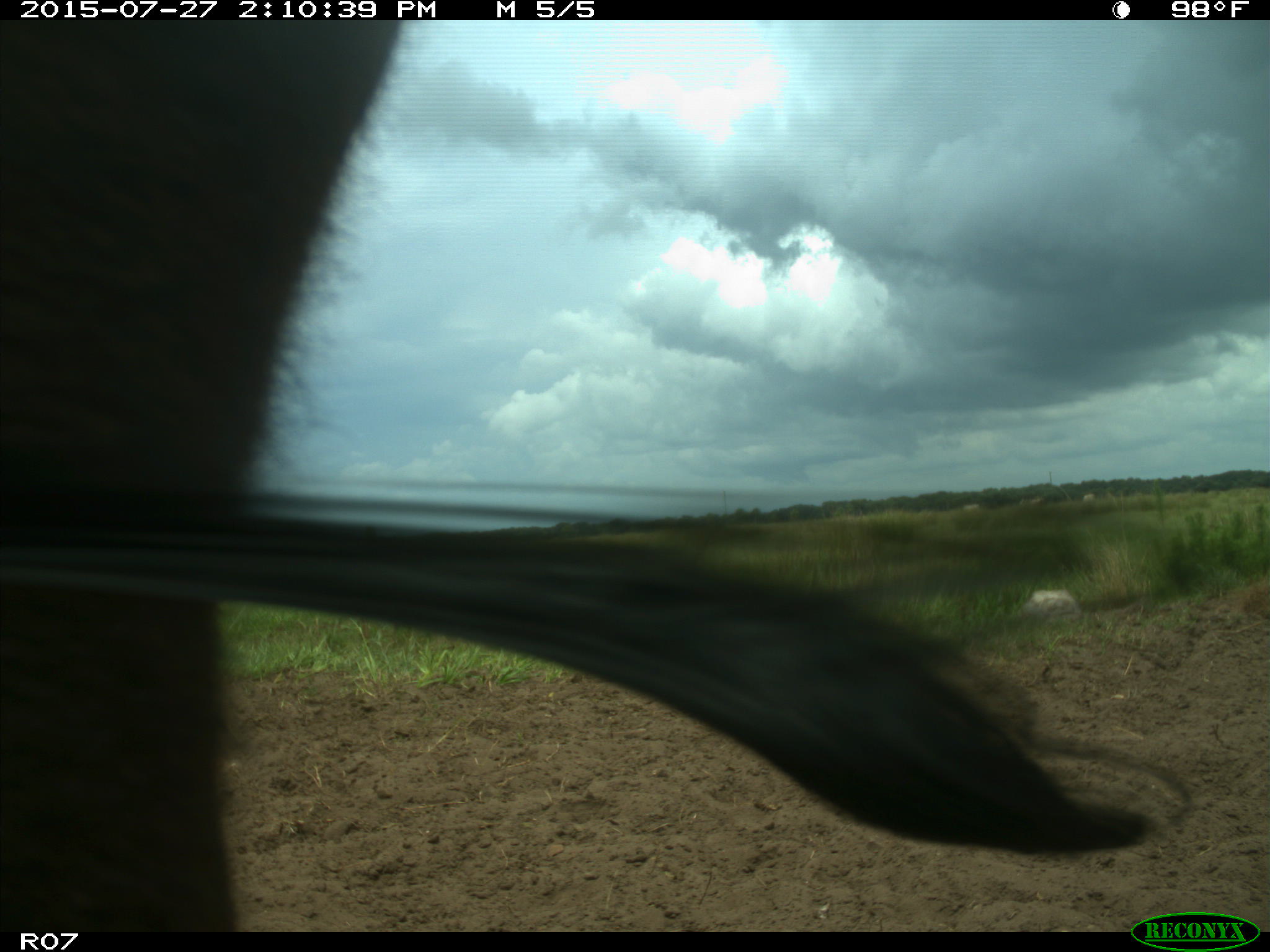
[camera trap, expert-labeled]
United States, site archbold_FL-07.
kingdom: Animalia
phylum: Chordata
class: Mammalia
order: Artiodactyla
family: Bovidae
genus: Bos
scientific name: Bos taurus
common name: domestic cow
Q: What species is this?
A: Bos taurus (domestic cow).